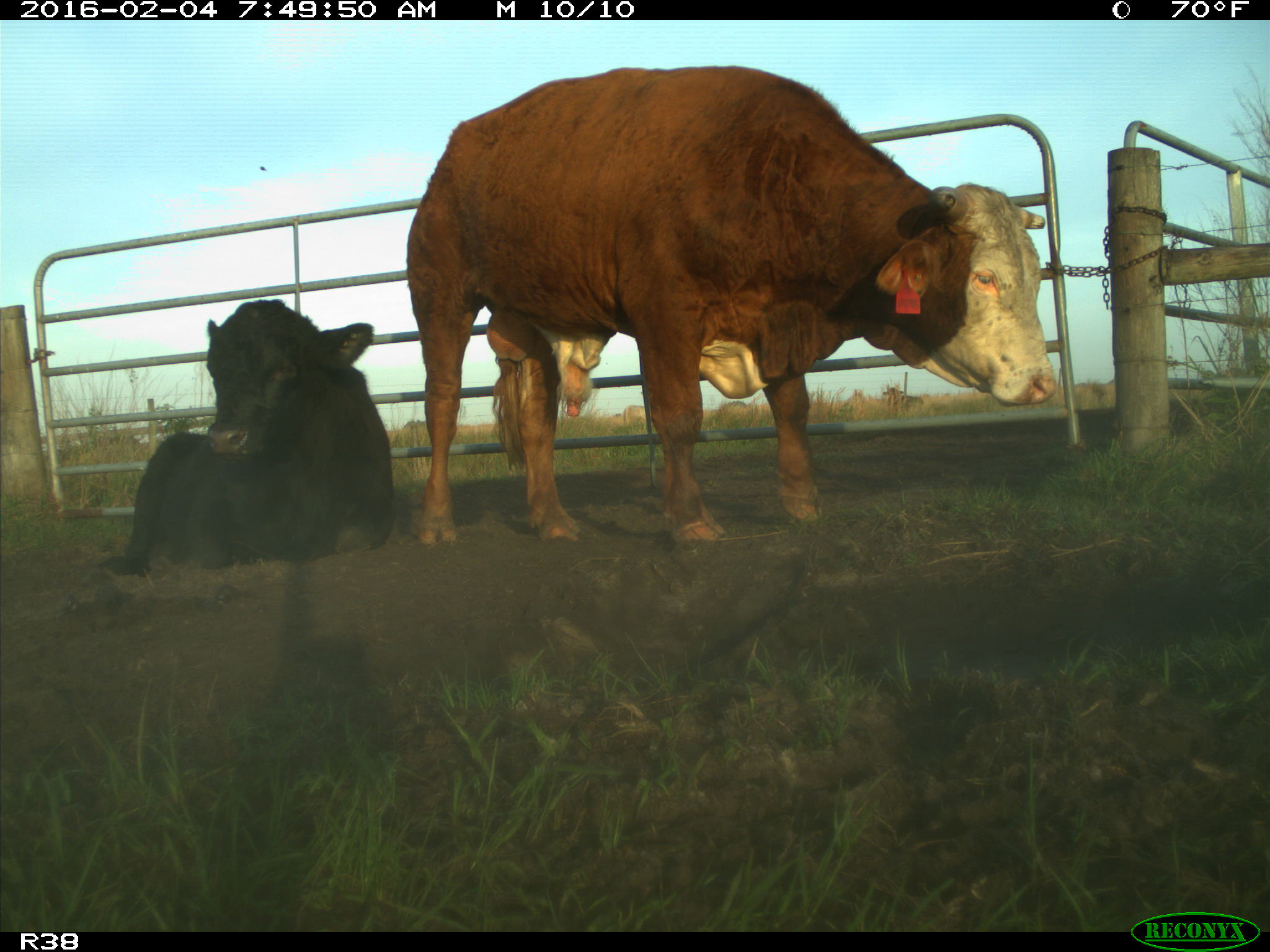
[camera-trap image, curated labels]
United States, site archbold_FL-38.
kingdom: Animalia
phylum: Chordata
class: Mammalia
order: Artiodactyla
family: Bovidae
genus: Bos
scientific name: Bos taurus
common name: domestic cow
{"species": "Bos taurus (domestic cow)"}